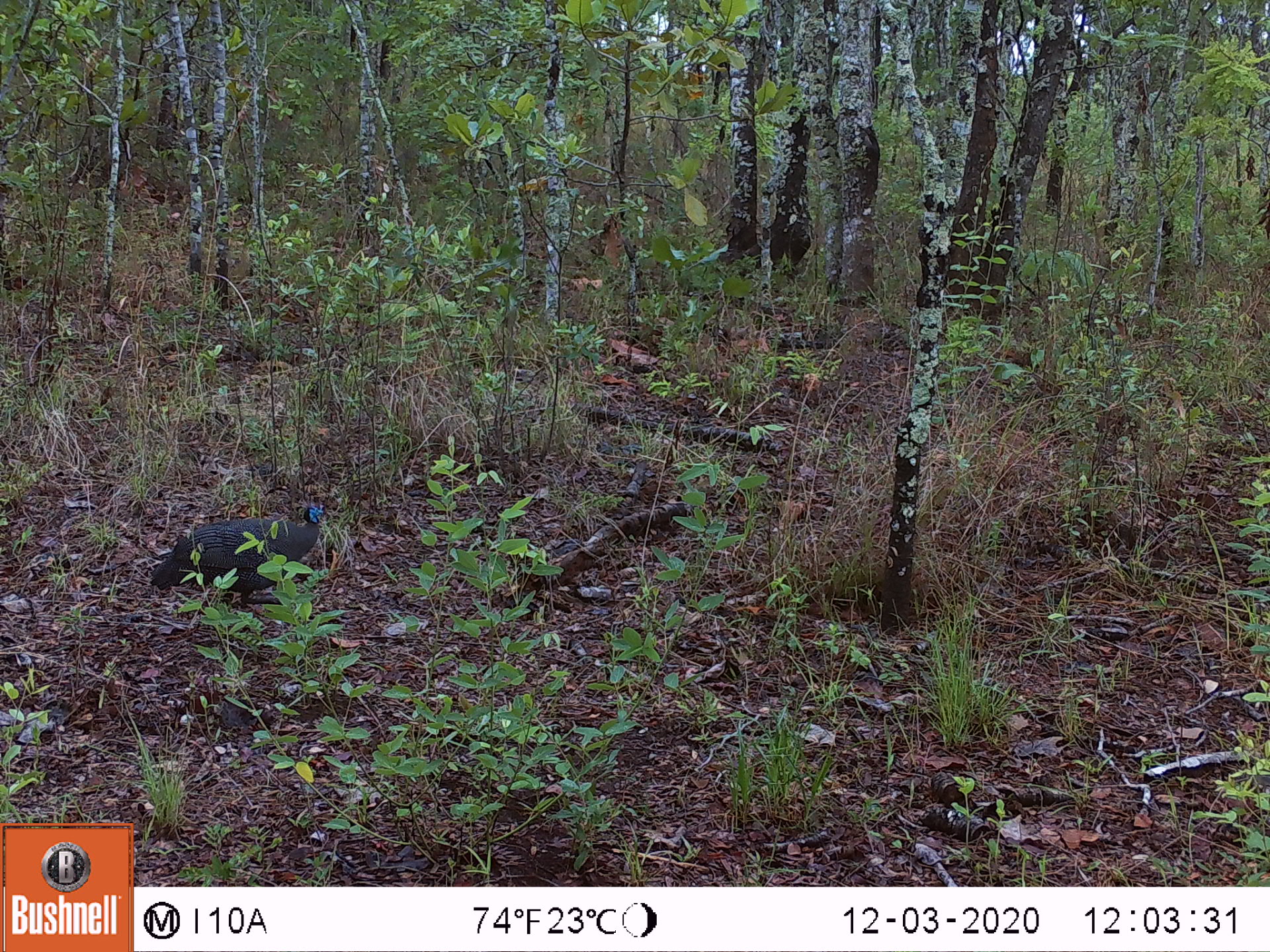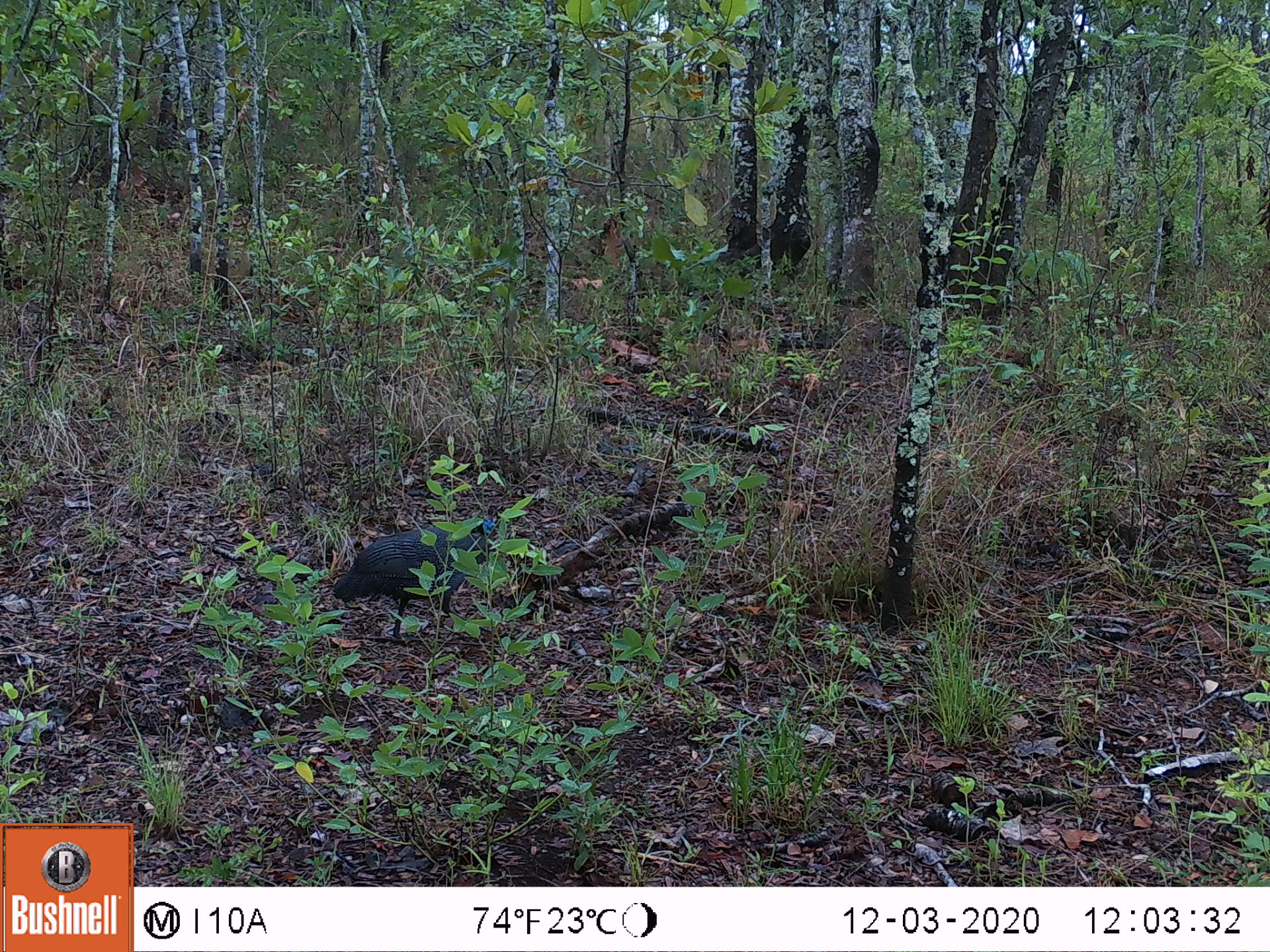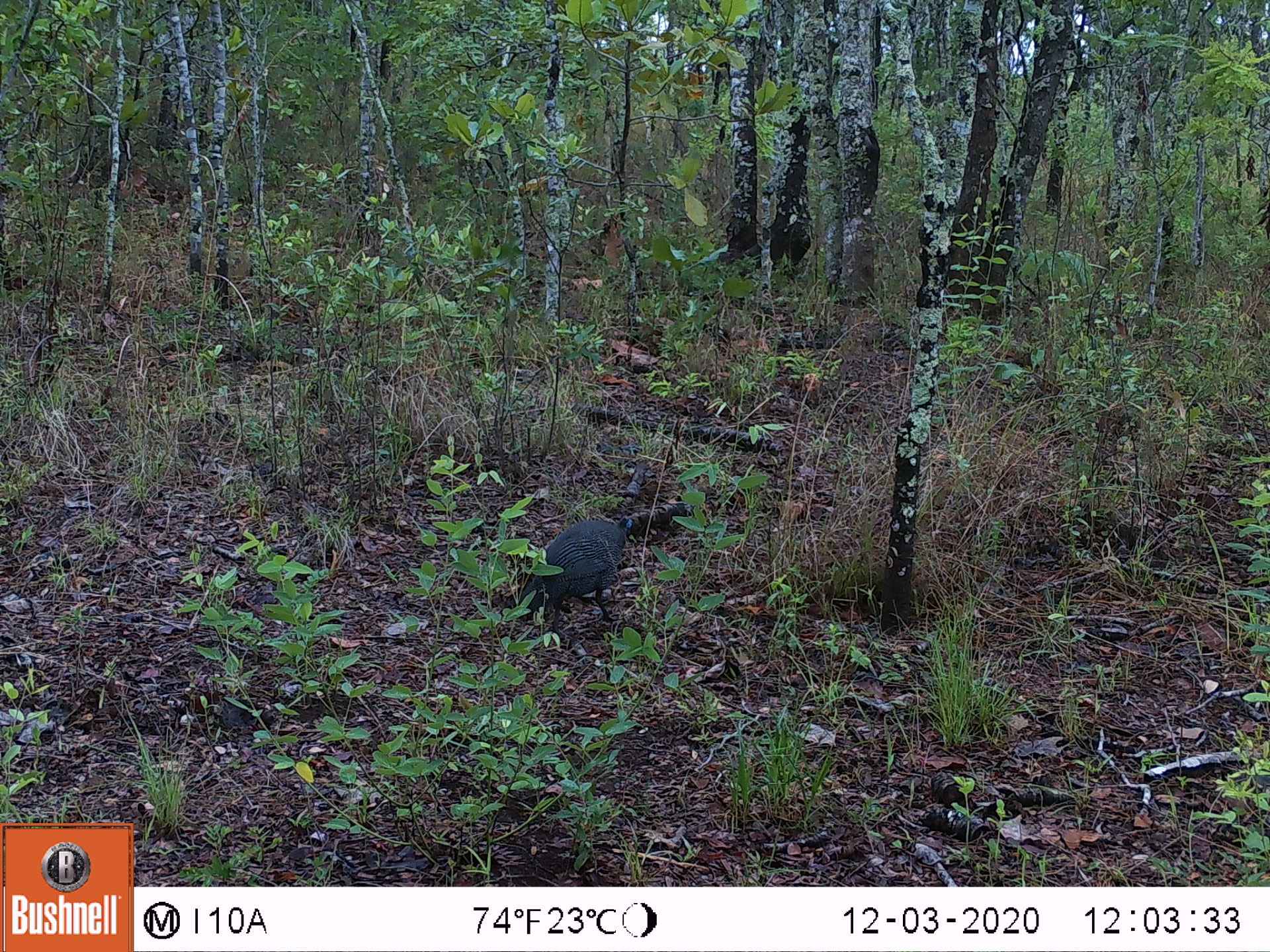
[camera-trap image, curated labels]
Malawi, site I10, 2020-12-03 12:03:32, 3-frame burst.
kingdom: Animalia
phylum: Chordata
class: Aves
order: Galliformes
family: Numididae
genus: Numida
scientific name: Numida meleagris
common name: helmeted guineafowl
Helmeted guineafowl (Numida meleagris), count 1.